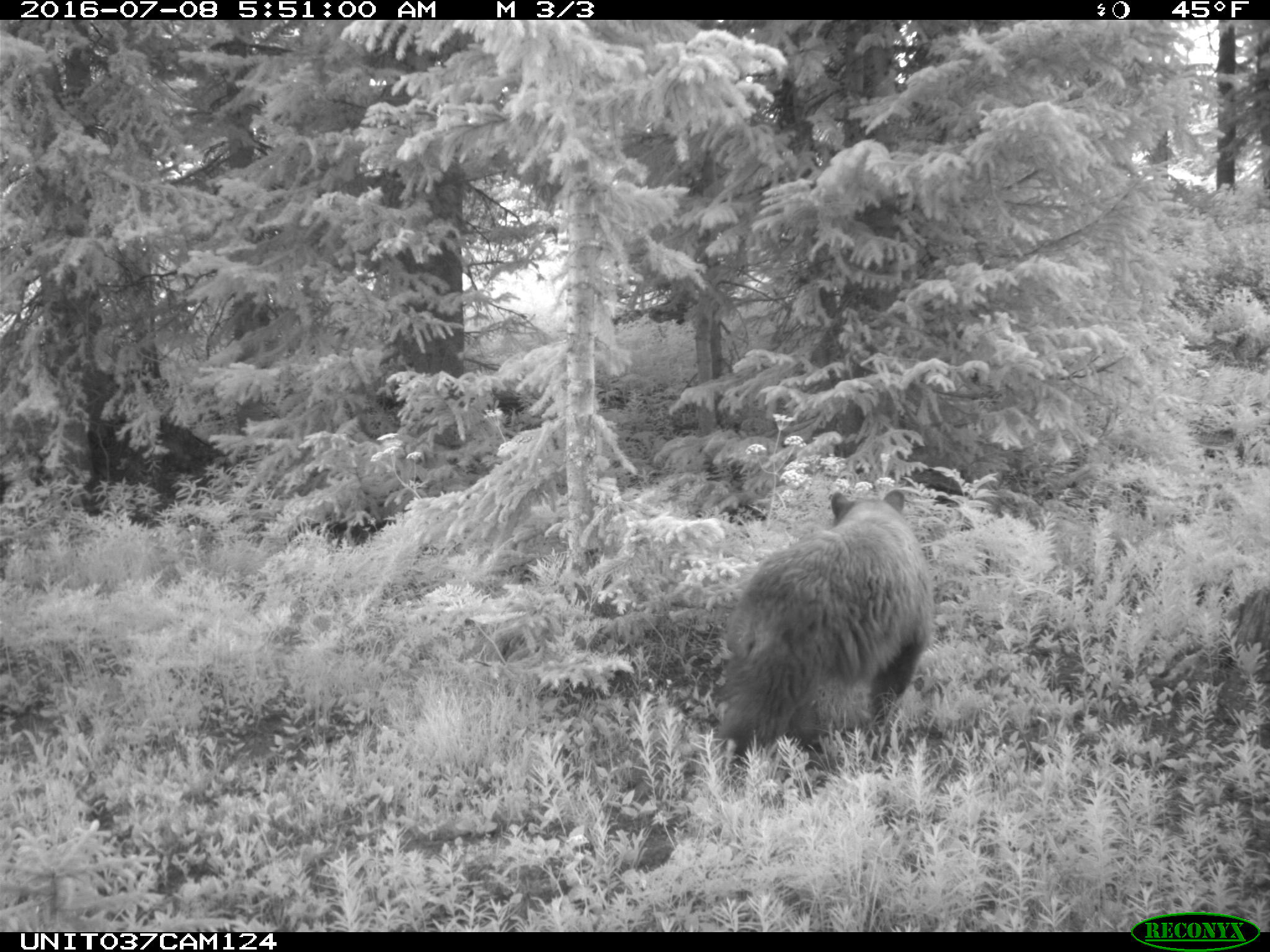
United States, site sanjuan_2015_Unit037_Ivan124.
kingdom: Animalia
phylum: Chordata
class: Mammalia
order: Carnivora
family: Ursidae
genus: Ursus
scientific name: Ursus americanus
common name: american black bear